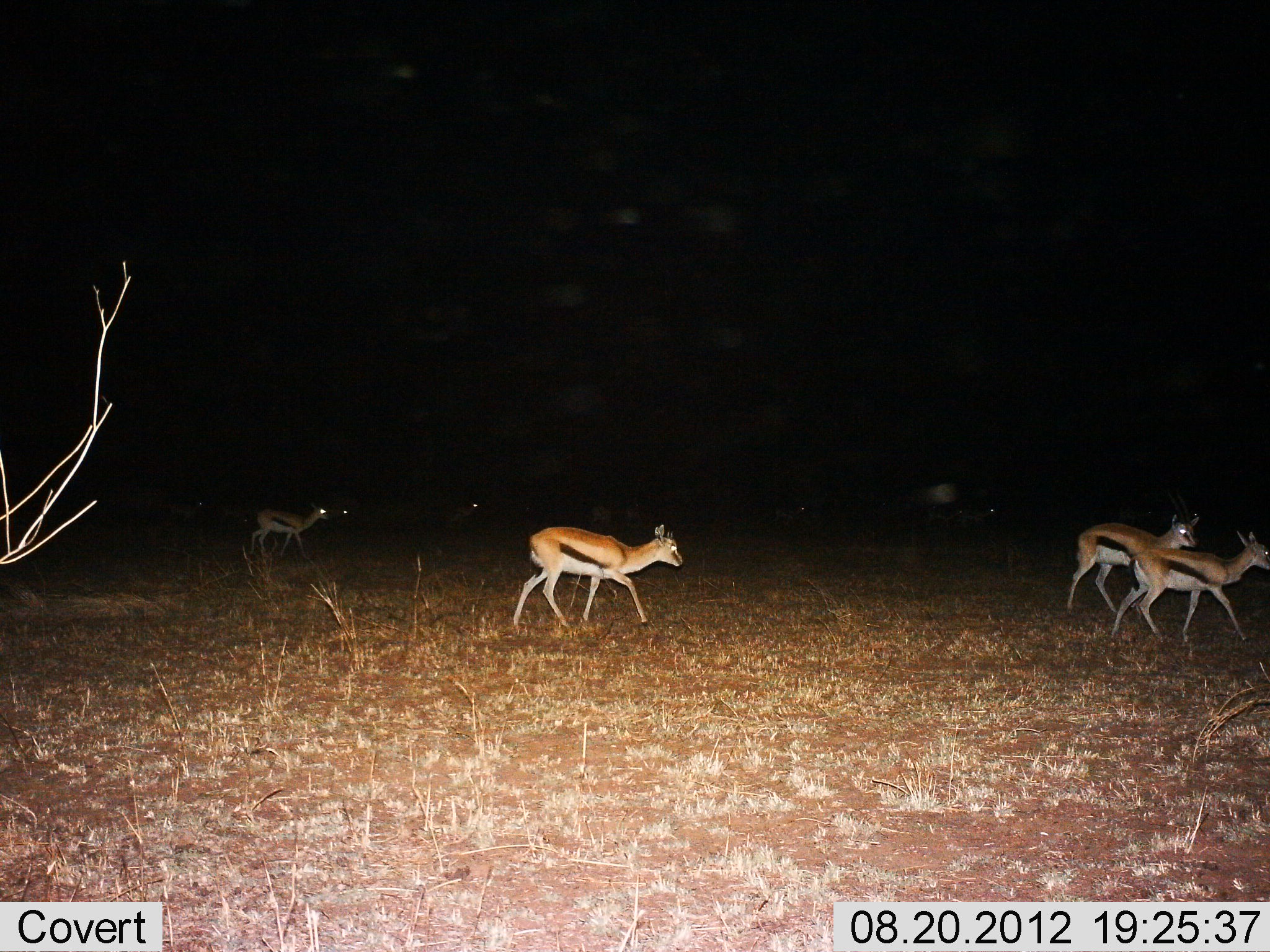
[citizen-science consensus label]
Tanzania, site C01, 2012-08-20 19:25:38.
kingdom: Animalia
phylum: Chordata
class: Mammalia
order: Artiodactyla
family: Bovidae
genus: Eudorcas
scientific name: Eudorcas thomsonii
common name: thomson's gazelle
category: gazellethomsons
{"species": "gazellethomsons (thomson's gazelle) (Eudorcas thomsonii)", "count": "5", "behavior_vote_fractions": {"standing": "10%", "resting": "0%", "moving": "100%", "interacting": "0%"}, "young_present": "0%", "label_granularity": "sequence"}